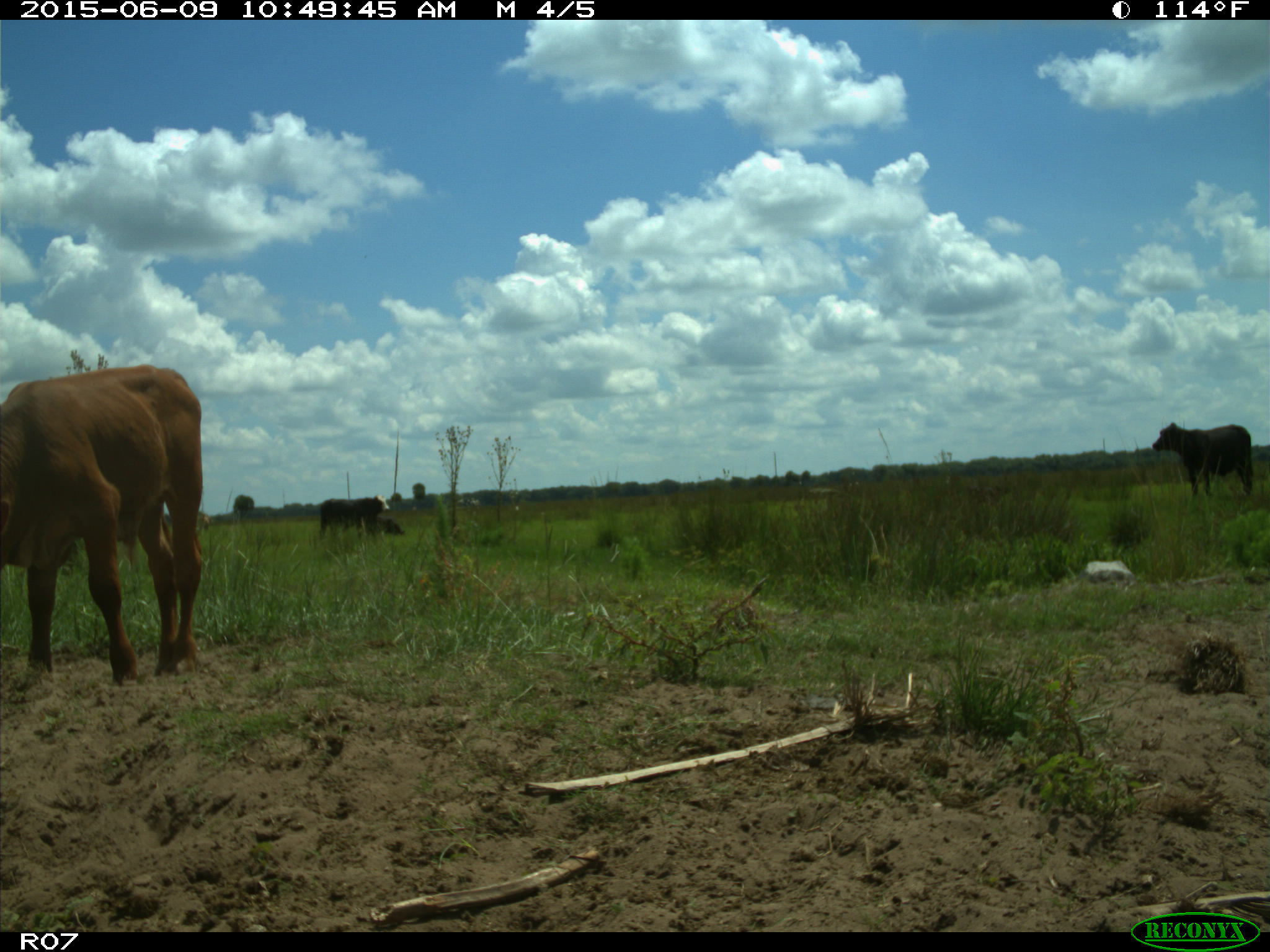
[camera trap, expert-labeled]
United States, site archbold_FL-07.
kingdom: Animalia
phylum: Chordata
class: Mammalia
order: Artiodactyla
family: Bovidae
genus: Bos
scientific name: Bos taurus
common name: domestic cow